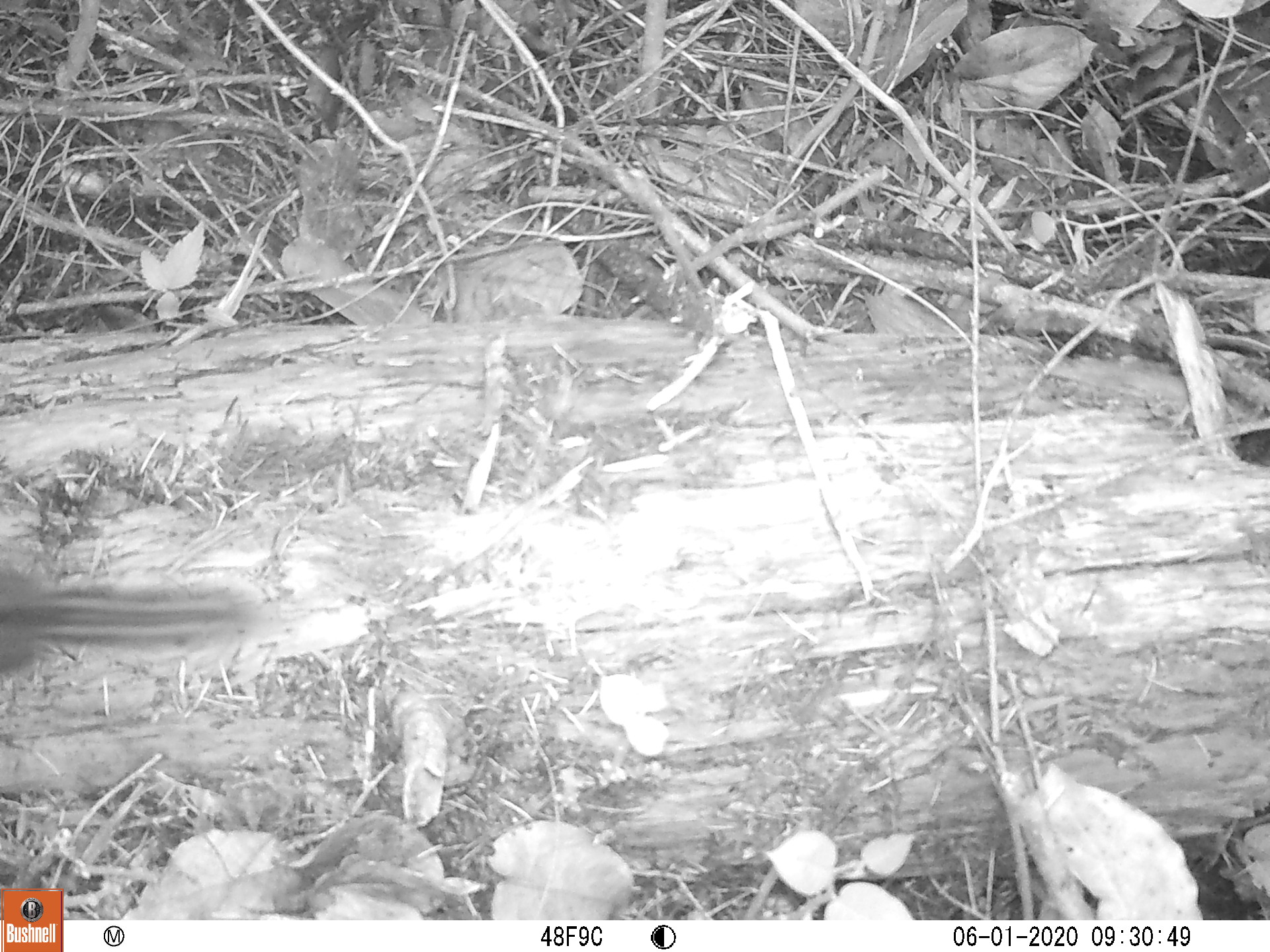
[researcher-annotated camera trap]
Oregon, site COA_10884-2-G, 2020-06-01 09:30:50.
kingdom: Animalia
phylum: Chordata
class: Mammalia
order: Rodentia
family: Sciuridae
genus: Neotamias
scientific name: Neotamias townsendii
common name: townsend's chipmunk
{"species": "townsend's chipmunk (Neotamias townsendii)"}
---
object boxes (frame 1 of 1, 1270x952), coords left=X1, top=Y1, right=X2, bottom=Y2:
townsend's chipmunk: left=0, top=556, right=287, bottom=682